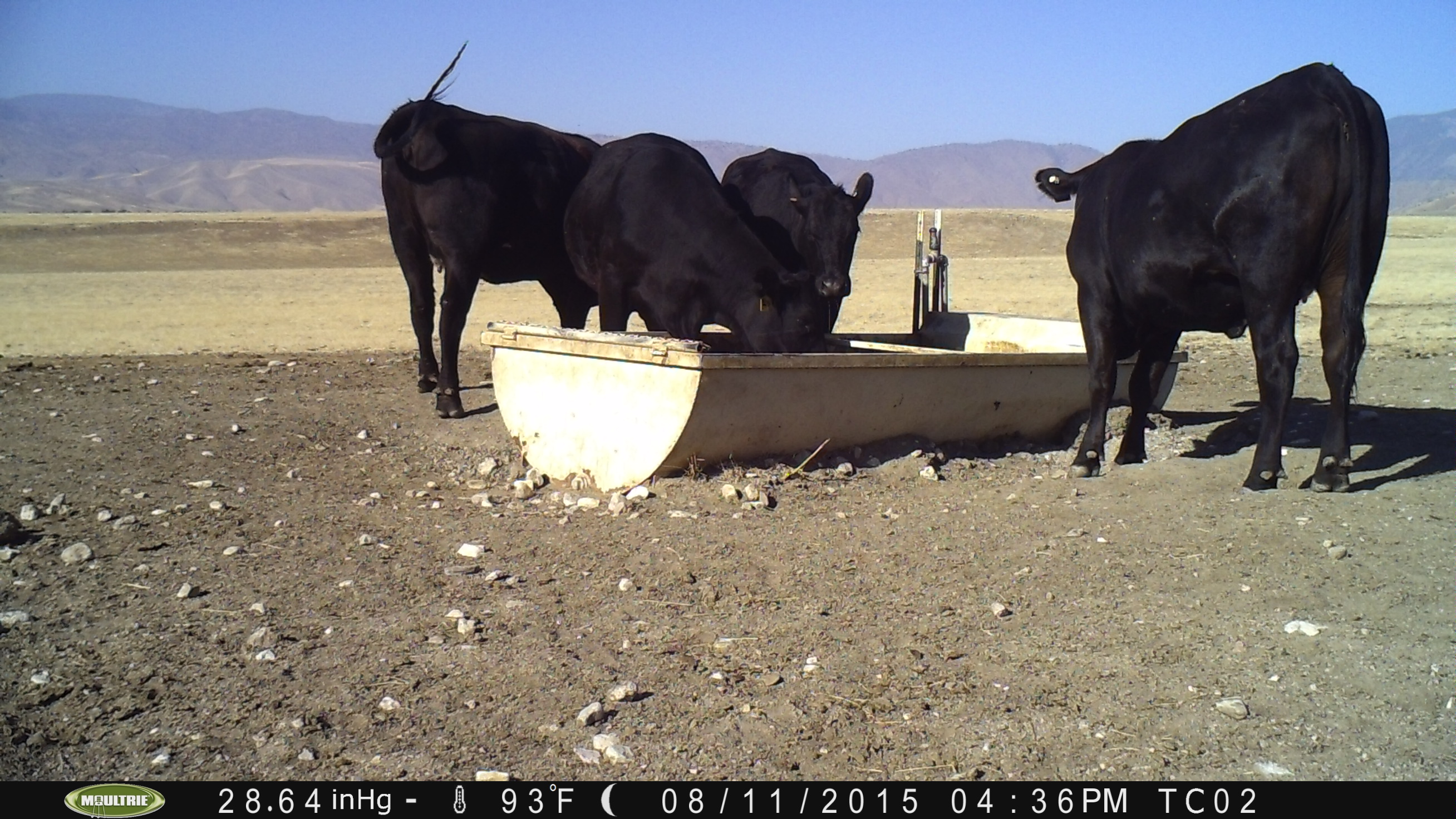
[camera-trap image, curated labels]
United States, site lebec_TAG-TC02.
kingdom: Animalia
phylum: Chordata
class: Mammalia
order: Artiodactyla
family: Bovidae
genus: Bos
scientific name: Bos taurus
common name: domestic cow